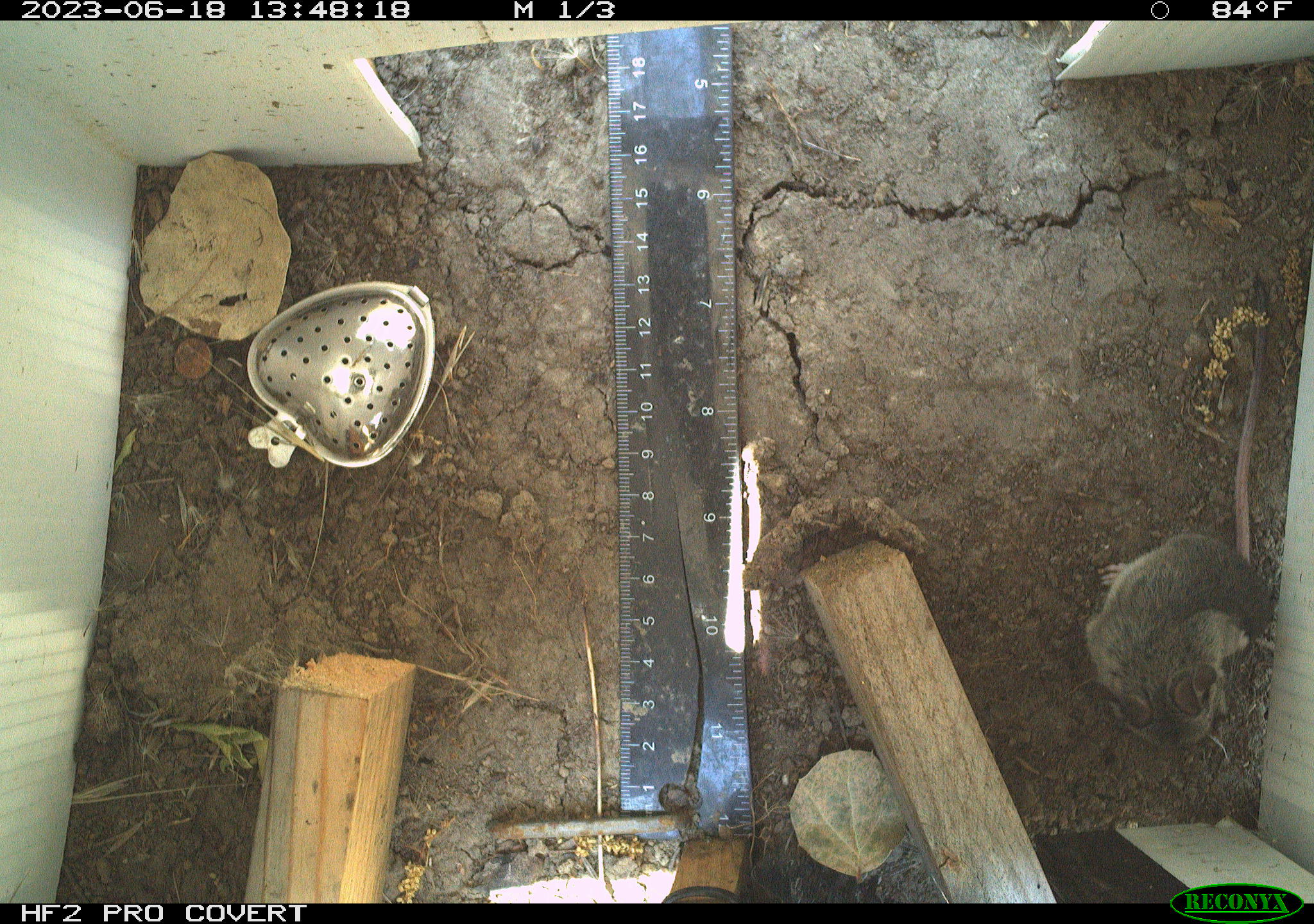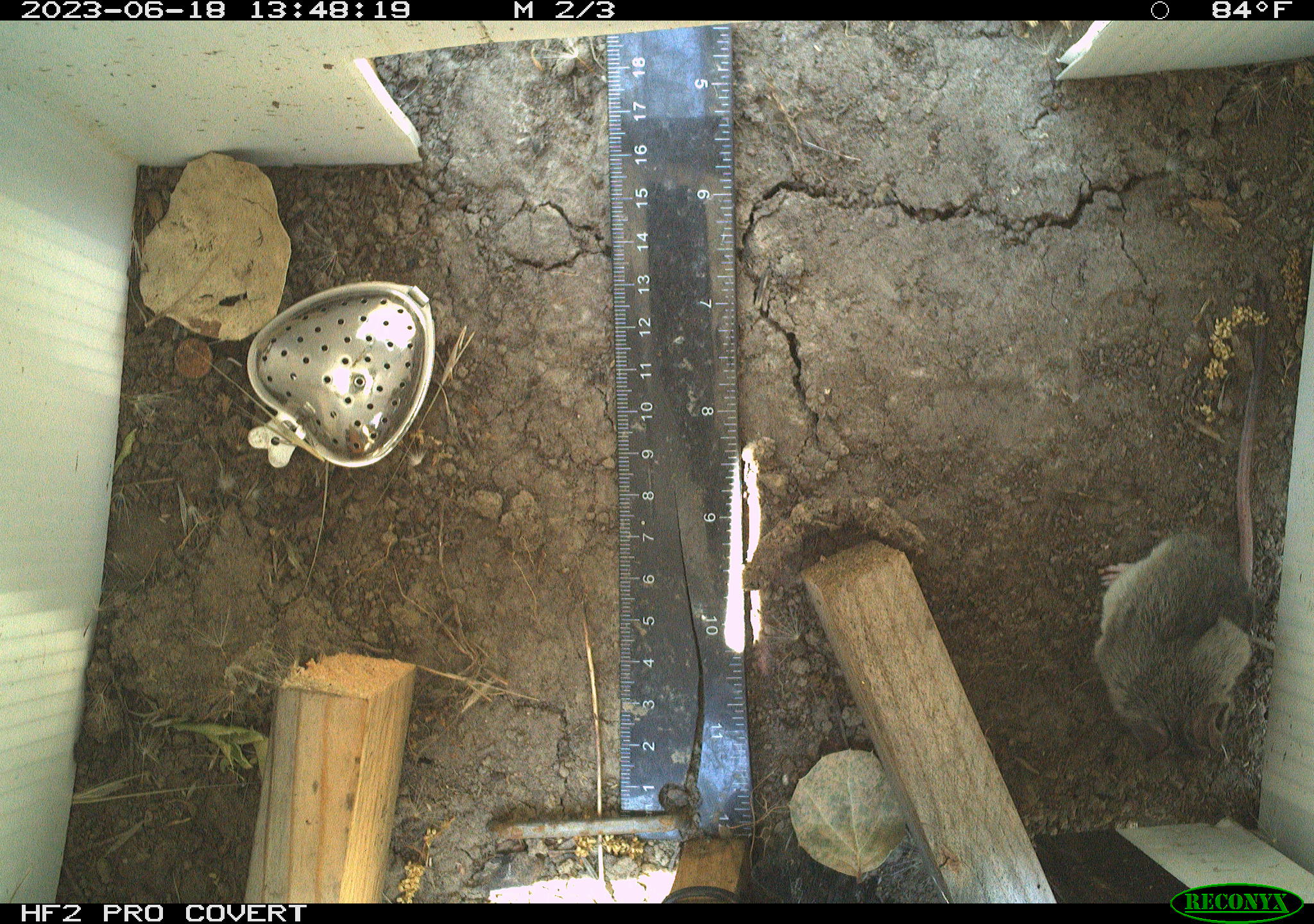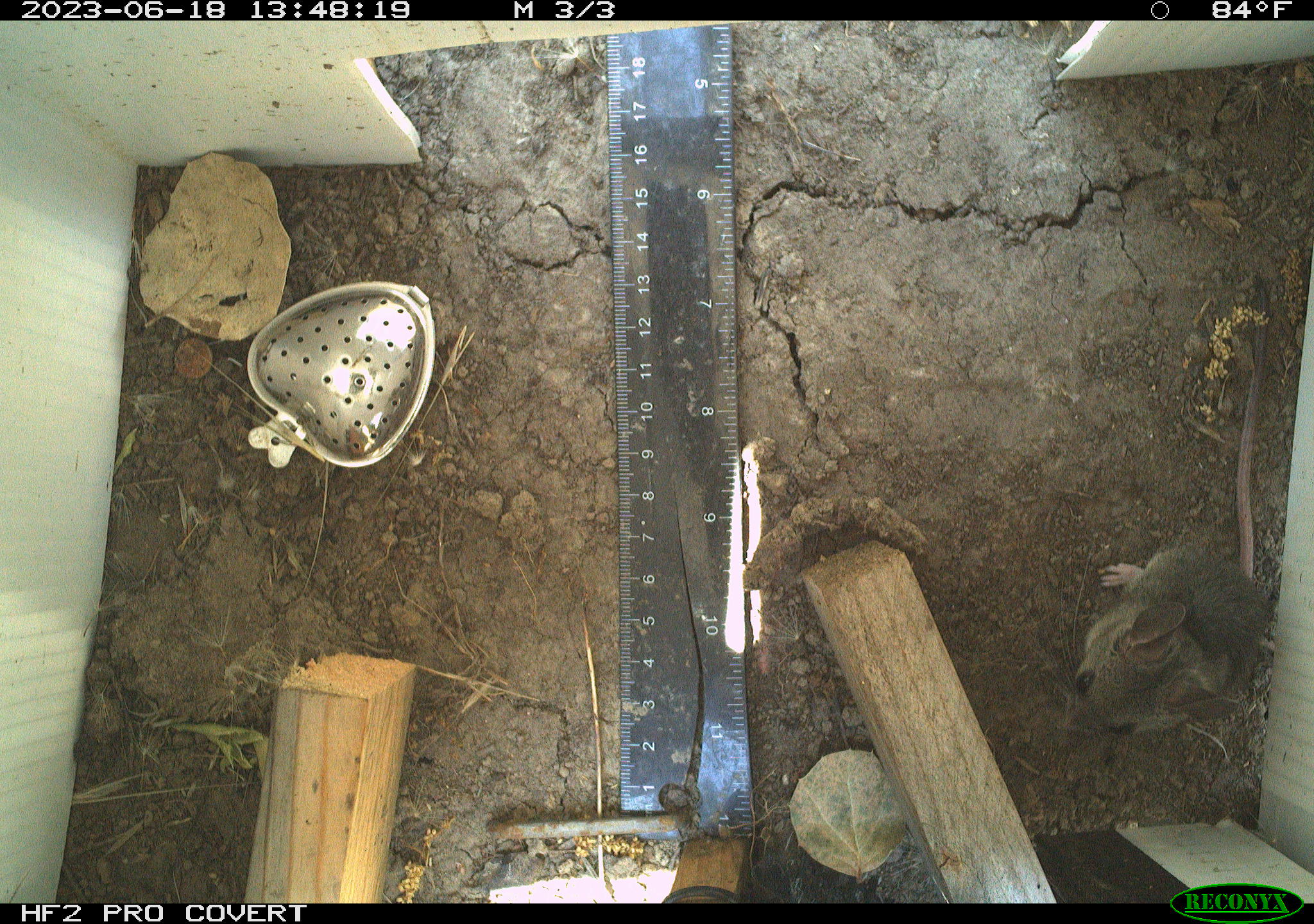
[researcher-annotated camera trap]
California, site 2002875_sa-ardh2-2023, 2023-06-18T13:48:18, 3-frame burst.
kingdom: Animalia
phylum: Chordata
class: Mammalia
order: Rodentia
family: Cricetidae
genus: Peromyscus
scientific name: Peromyscus maniculatus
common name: north american deermouse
North american deermouse (Peromyscus maniculatus).